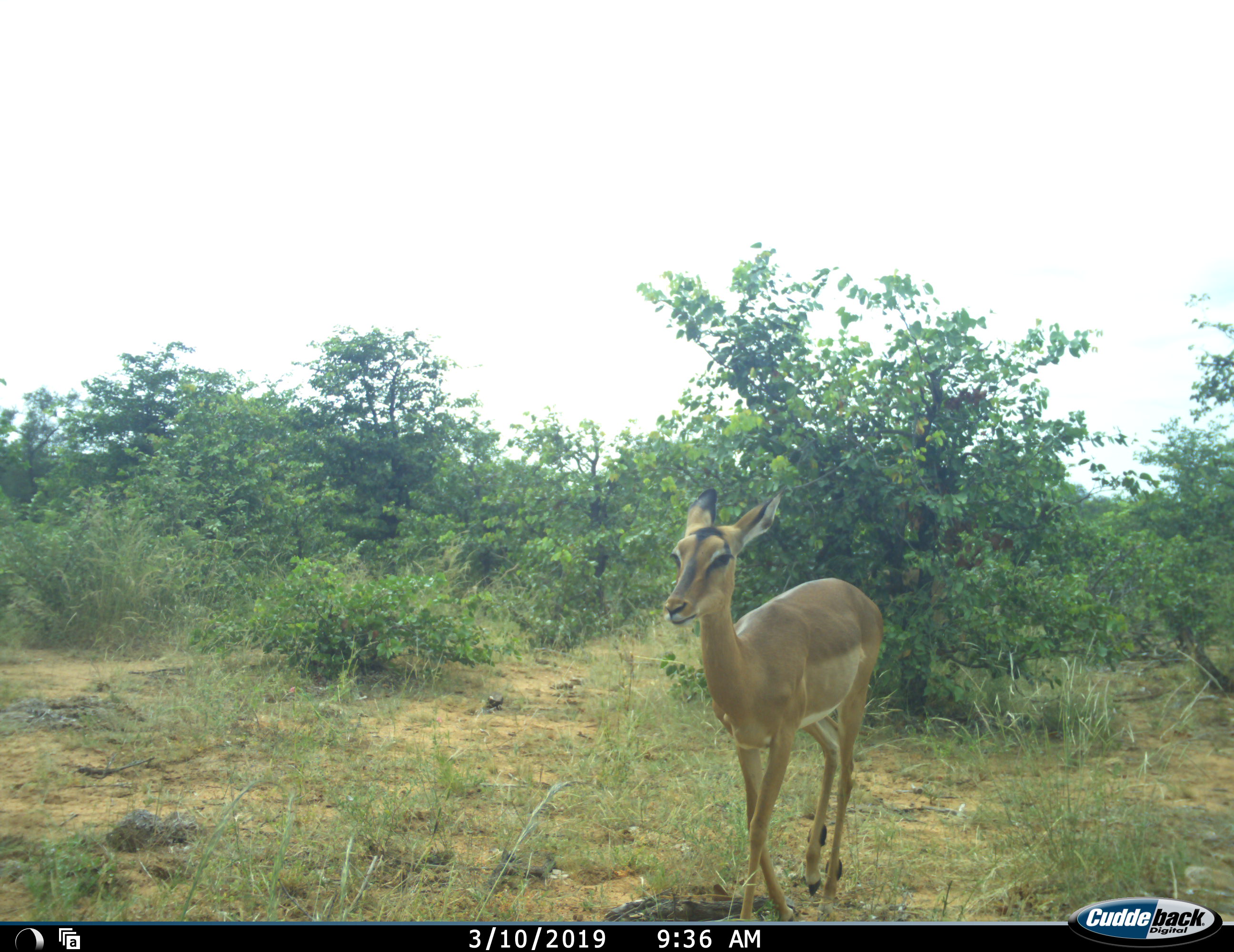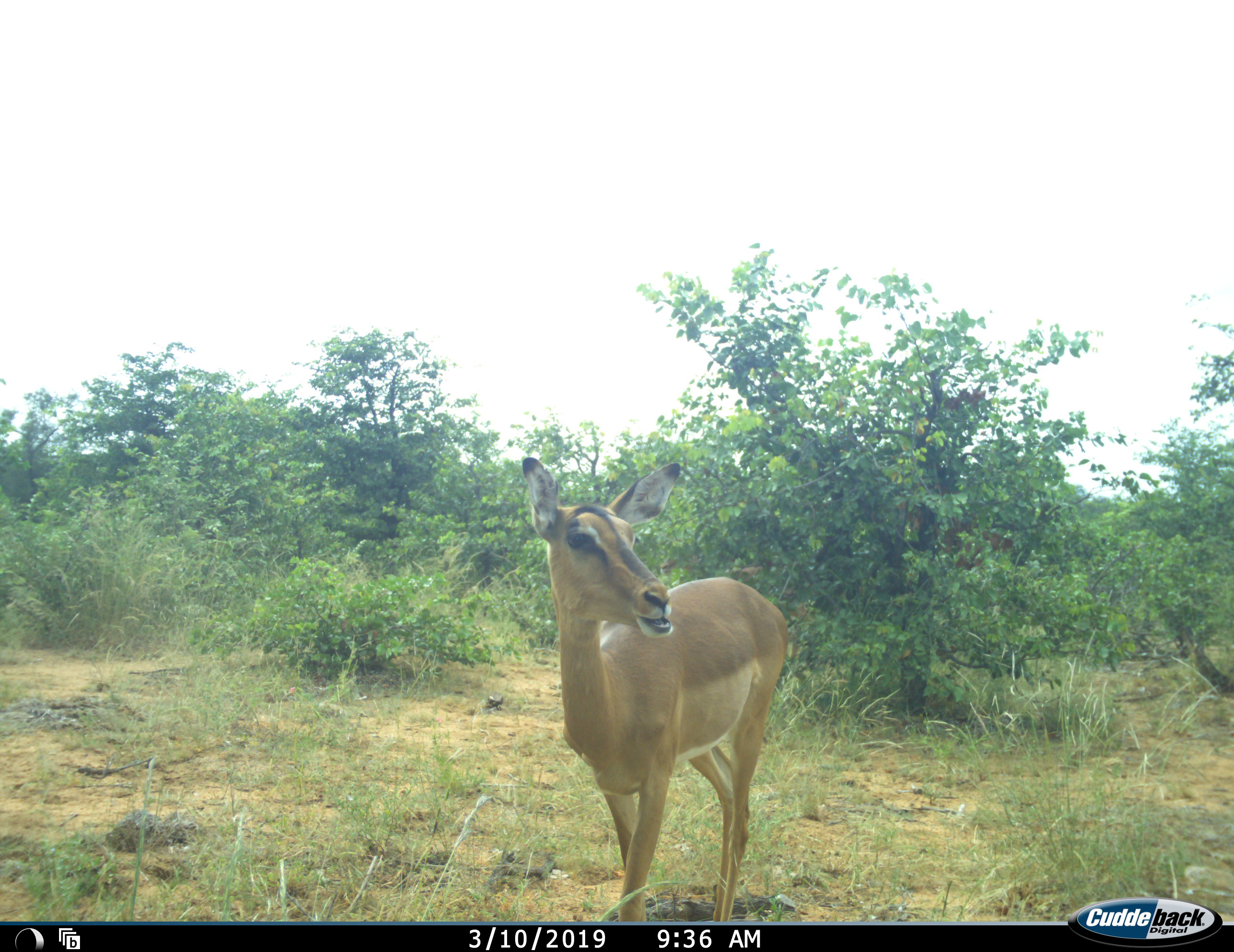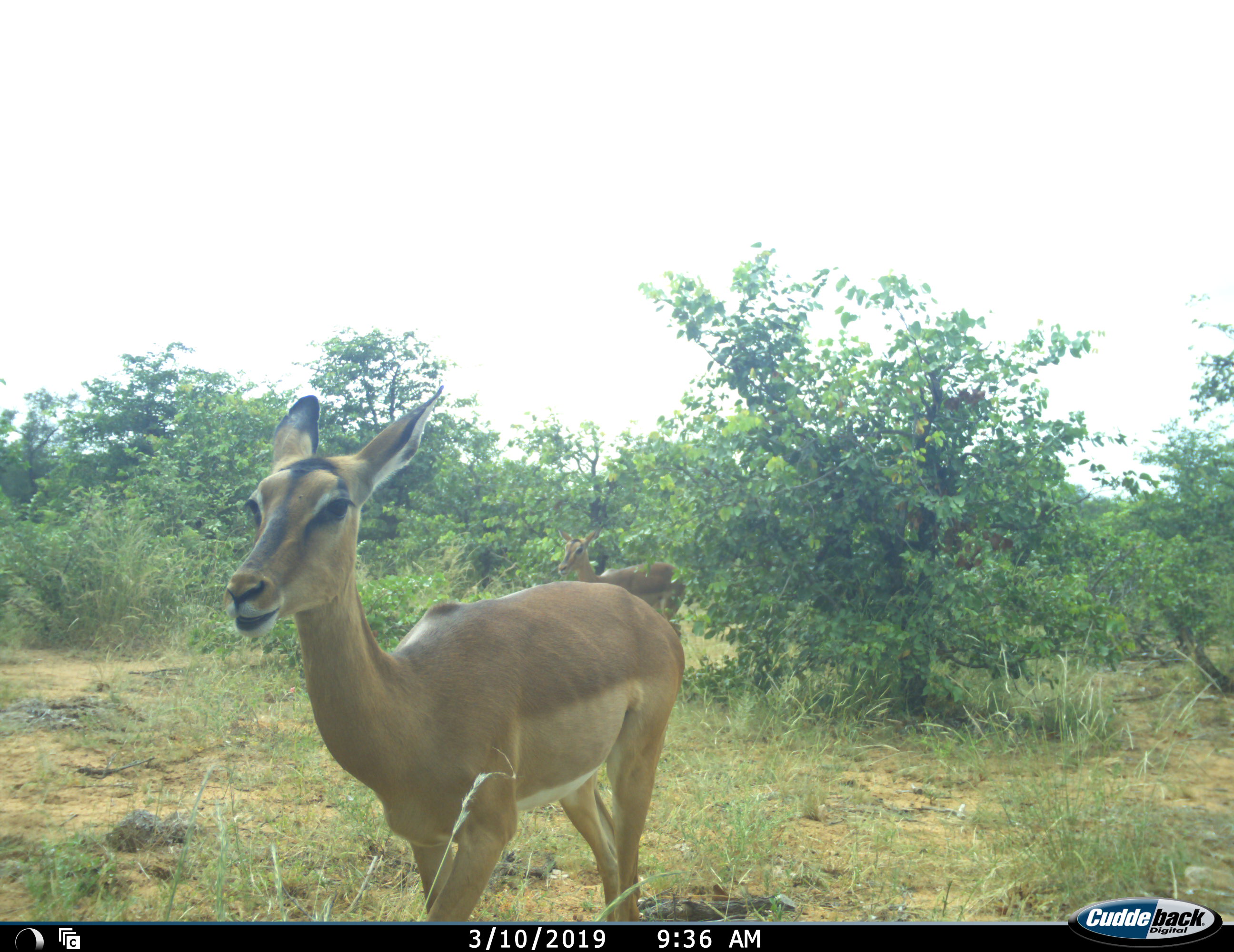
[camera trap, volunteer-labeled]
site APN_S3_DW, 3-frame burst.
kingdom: Animalia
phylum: Chordata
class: Mammalia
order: Artiodactyla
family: Bovidae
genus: Aepyceros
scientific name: Aepyceros melampus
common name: impala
Impala (Aepyceros melampus), count 2. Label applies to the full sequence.